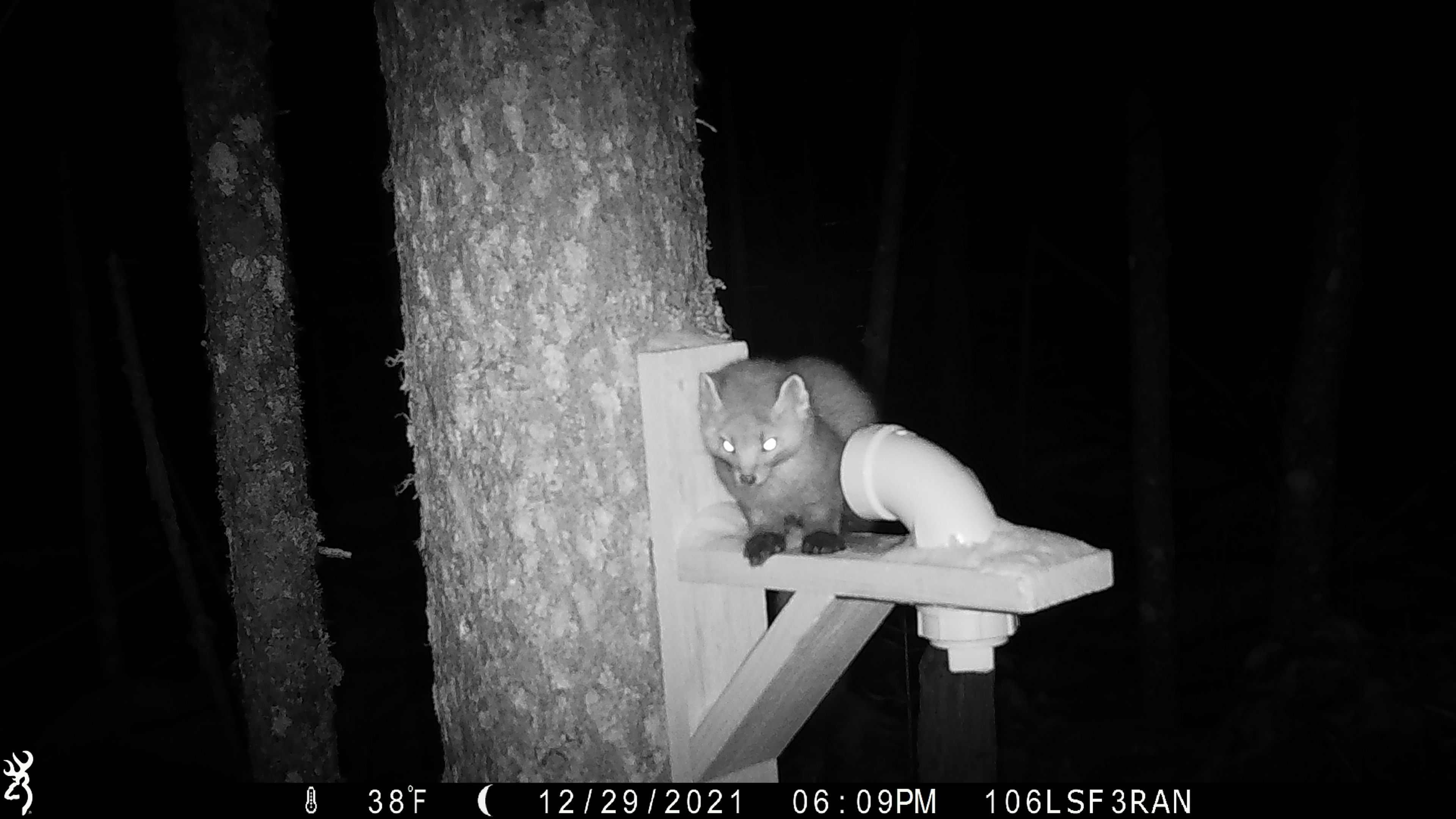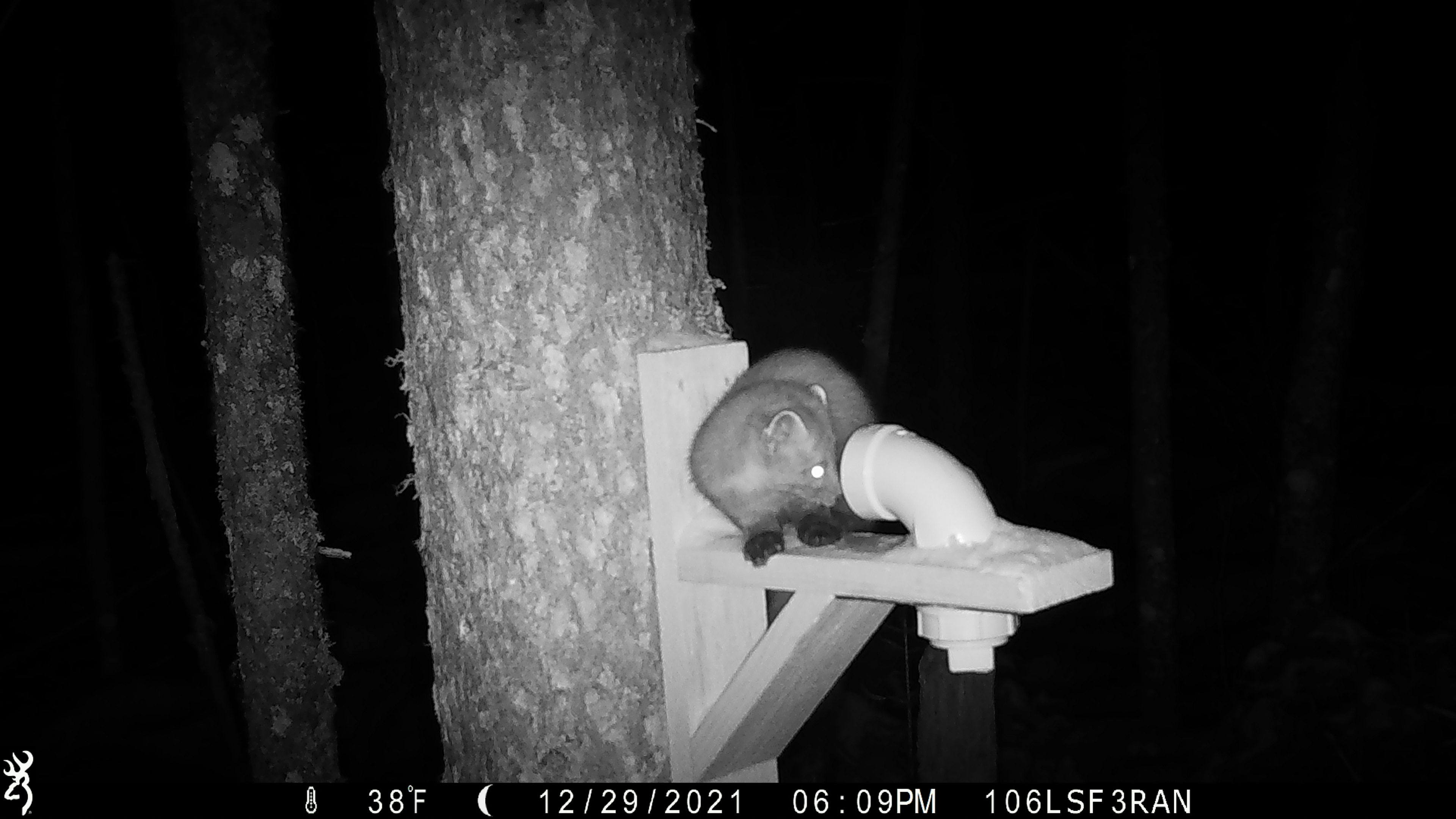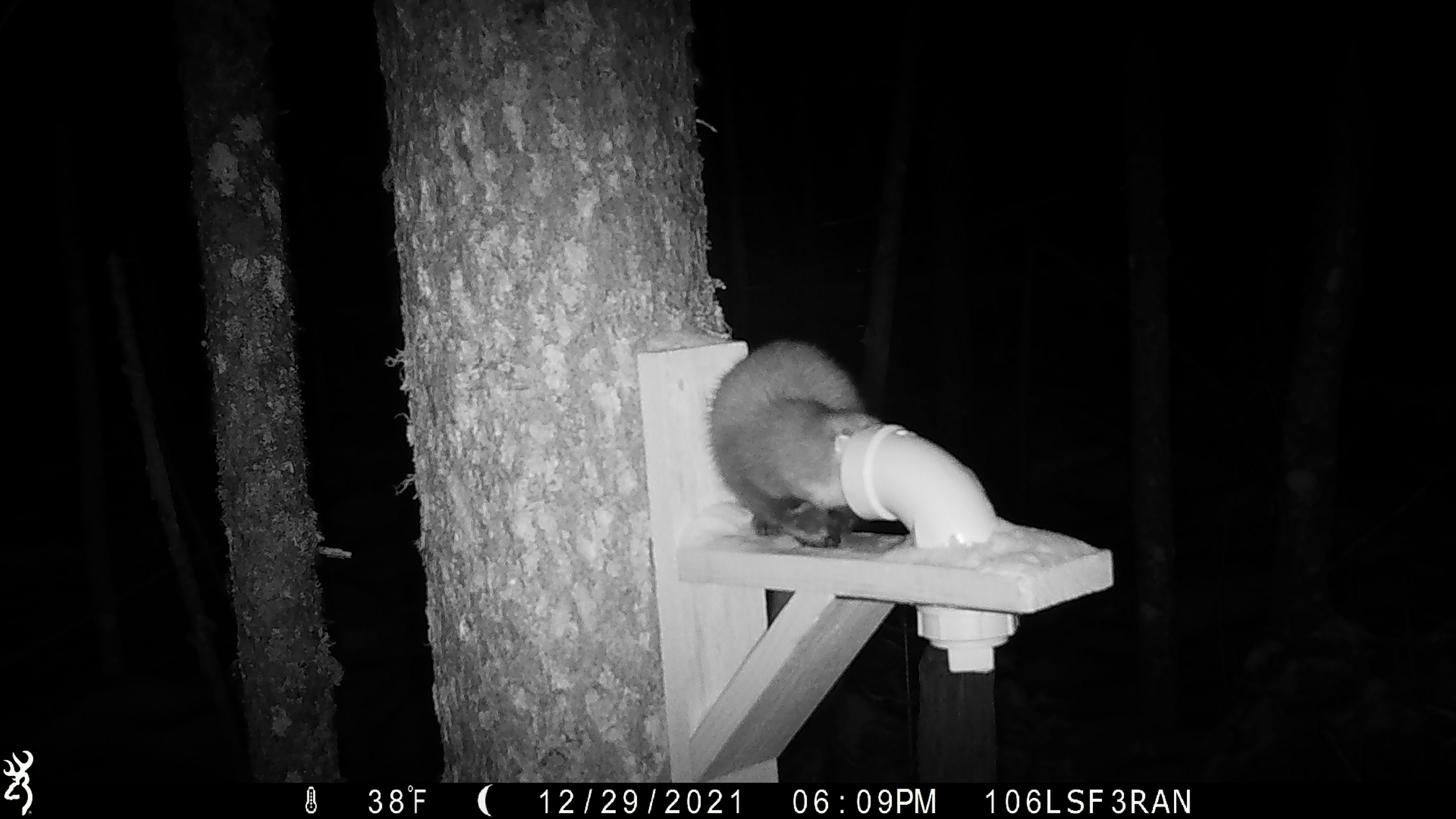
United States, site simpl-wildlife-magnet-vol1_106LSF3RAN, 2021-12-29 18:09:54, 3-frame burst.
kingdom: Animalia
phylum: Chordata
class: Mammalia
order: Carnivora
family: Mustelidae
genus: Martes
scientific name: Martes americana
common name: american marten